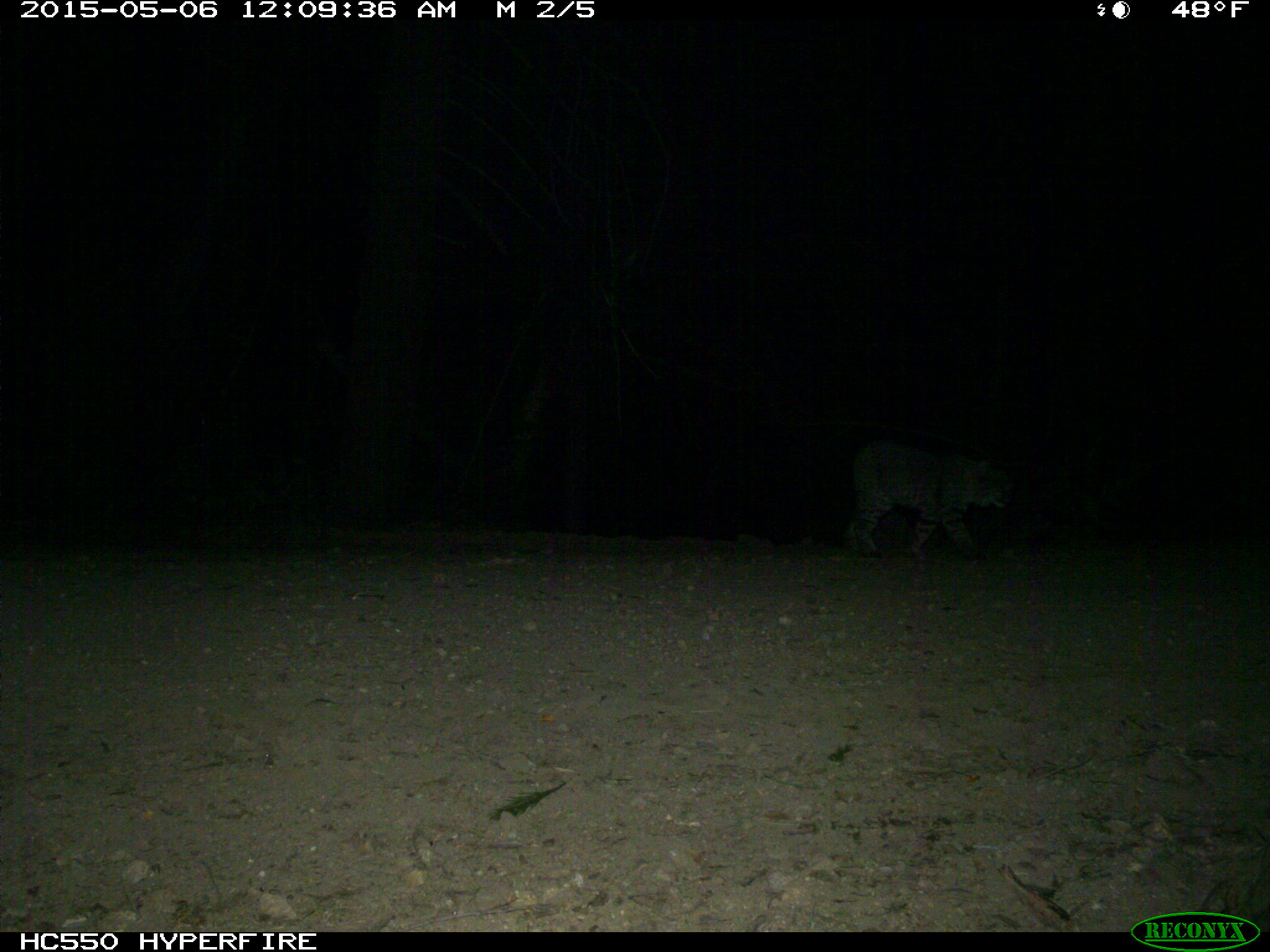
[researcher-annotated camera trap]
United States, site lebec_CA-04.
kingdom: Animalia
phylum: Chordata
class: Mammalia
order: Carnivora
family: Felidae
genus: Lynx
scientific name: Lynx rufus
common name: bobcat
Lynx rufus (bobcat).